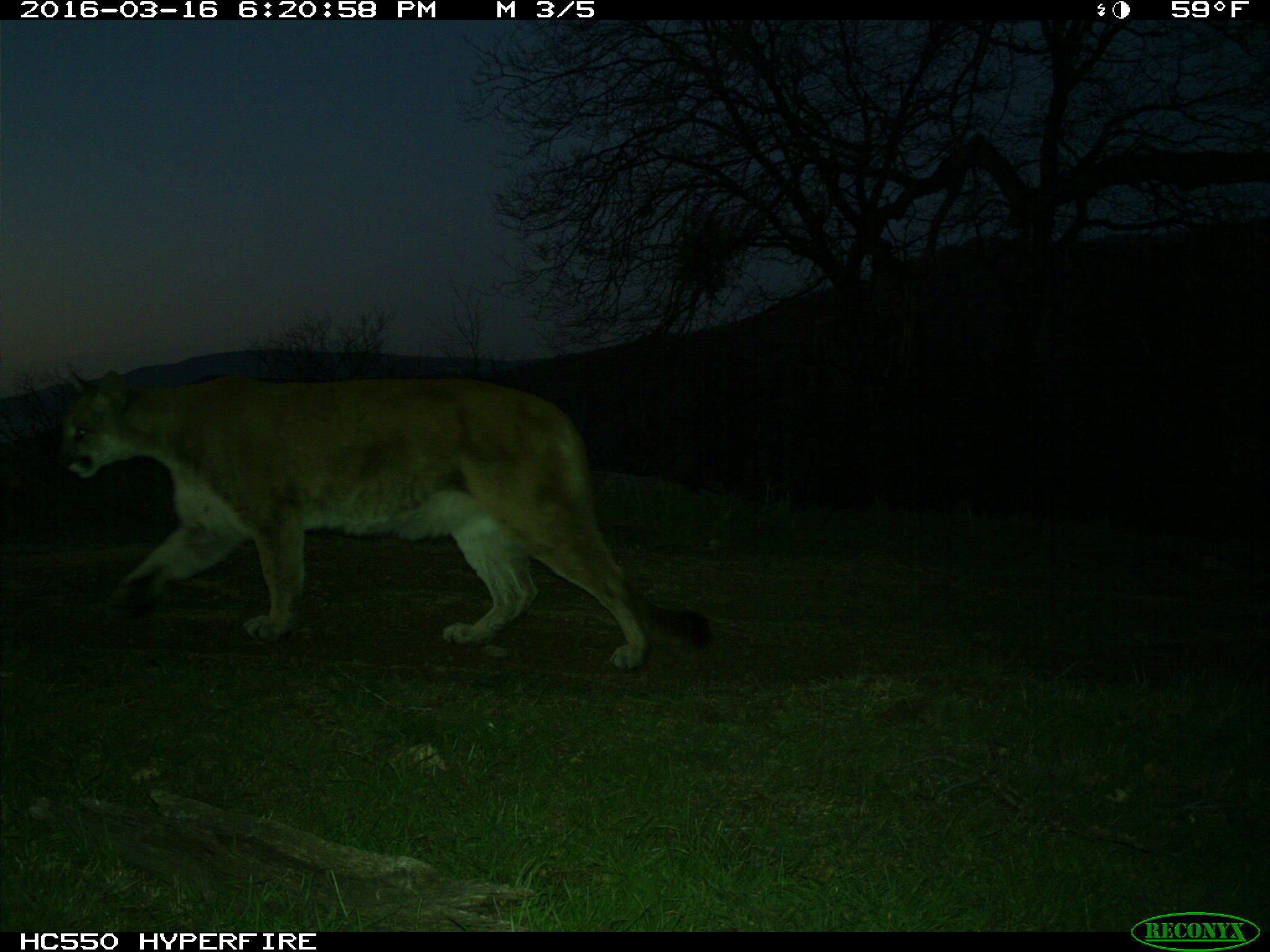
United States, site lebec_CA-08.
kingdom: Animalia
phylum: Chordata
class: Mammalia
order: Carnivora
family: Felidae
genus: Puma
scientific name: Puma concolor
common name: mountain lion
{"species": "Puma concolor (mountain lion)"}